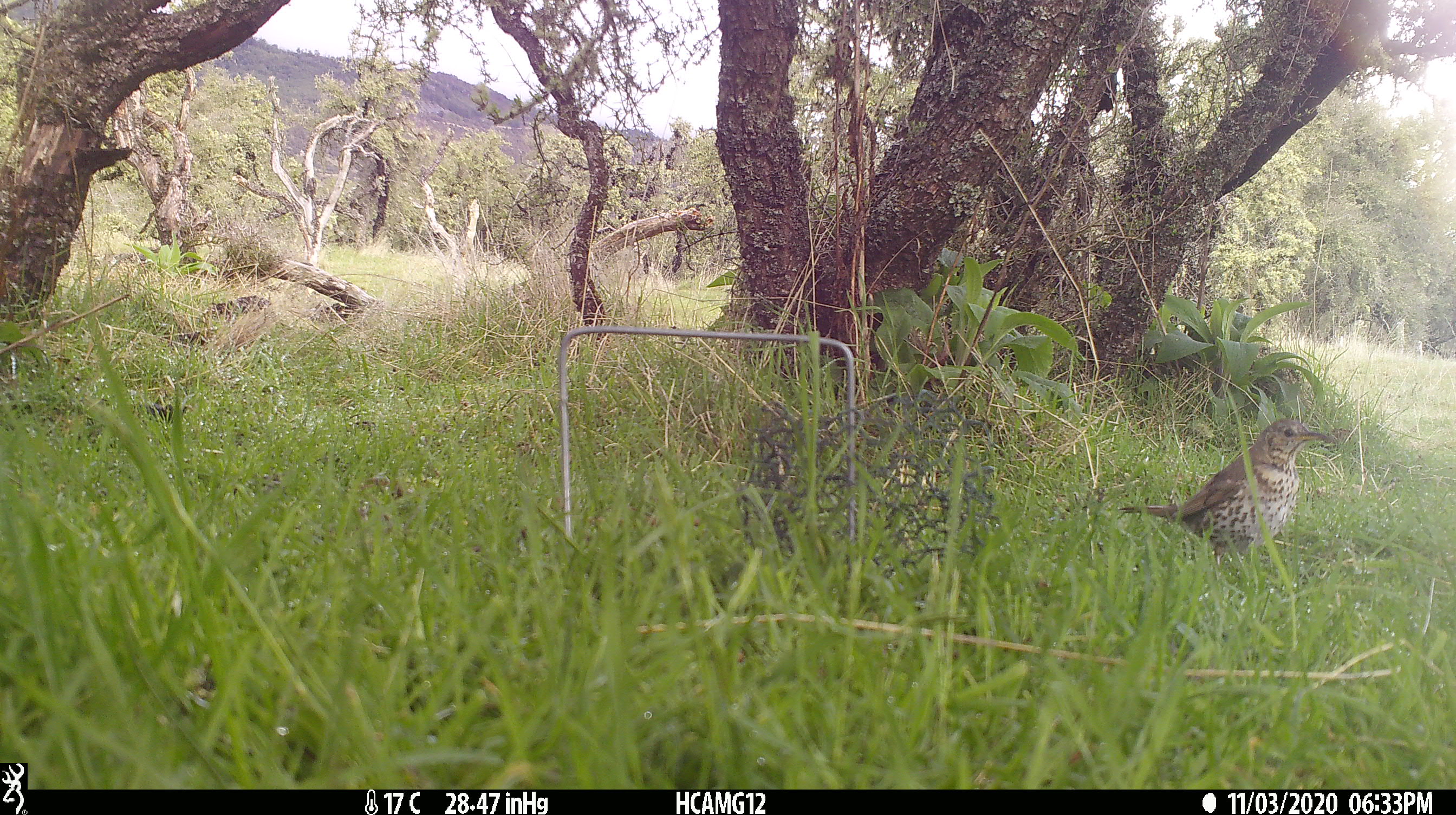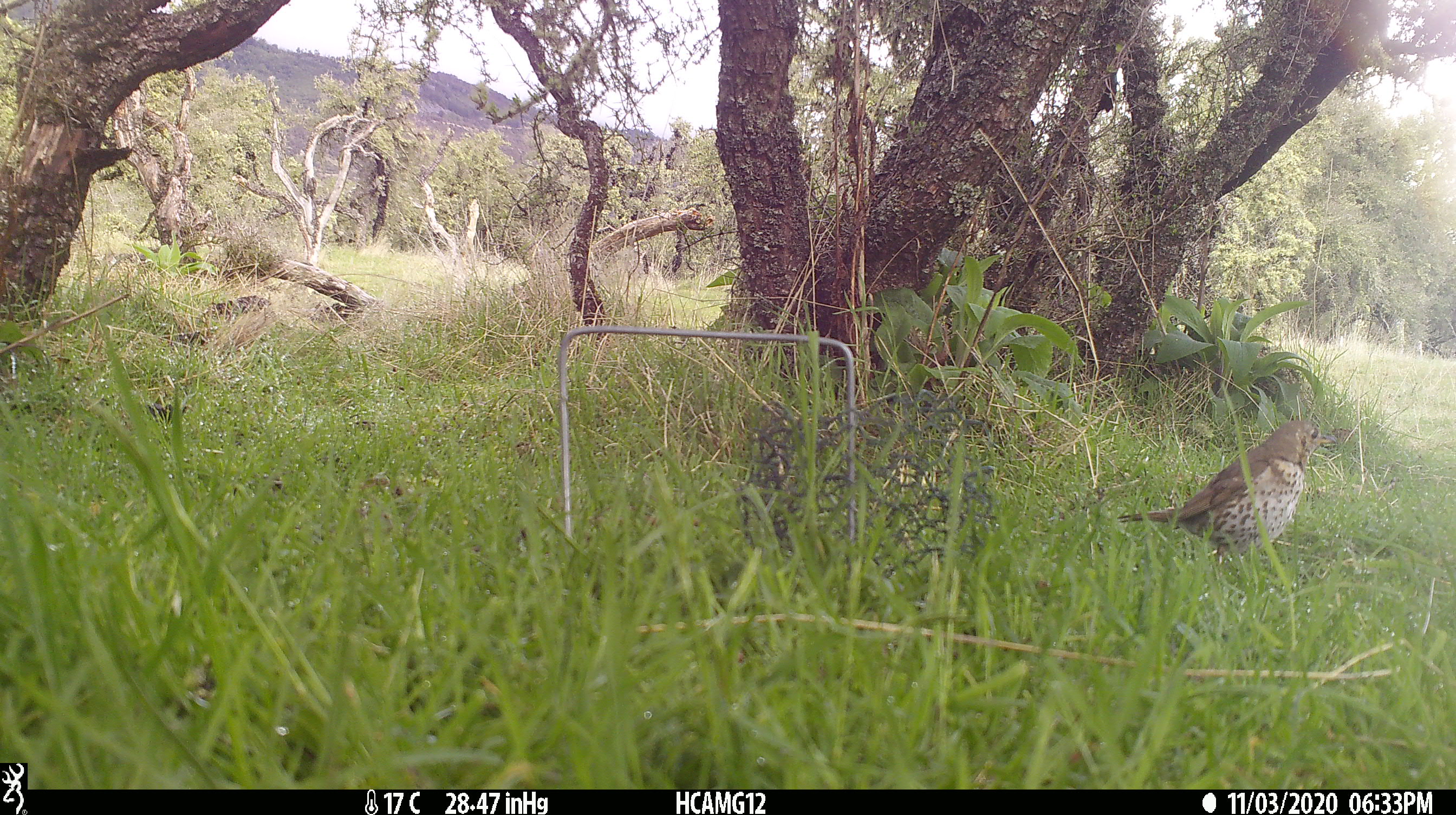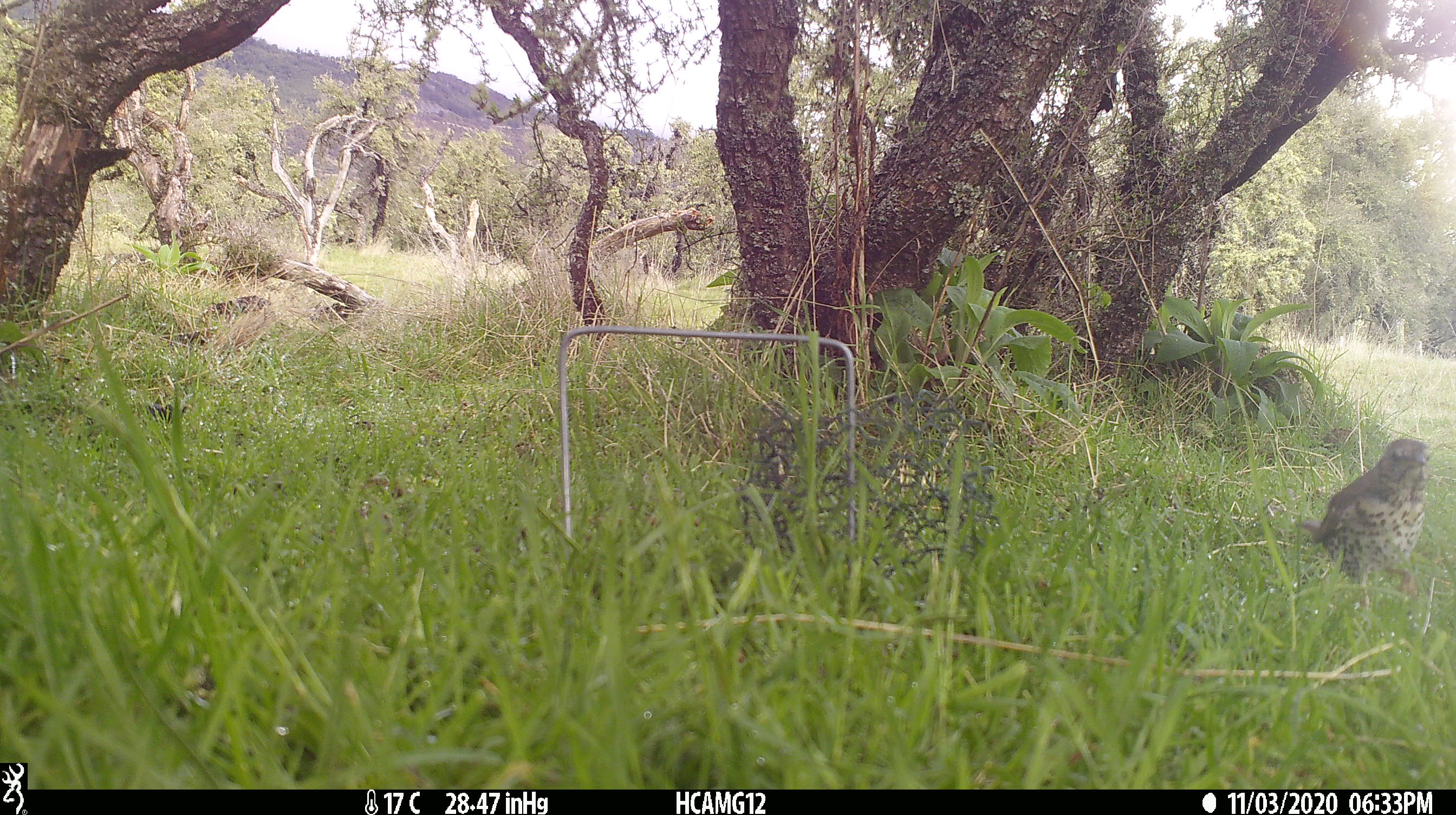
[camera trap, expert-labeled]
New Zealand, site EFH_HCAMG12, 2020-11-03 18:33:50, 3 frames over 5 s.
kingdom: Animalia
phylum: Chordata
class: Aves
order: Passeriformes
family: Turdidae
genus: Turdus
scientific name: Turdus philomelos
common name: song thrush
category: thrush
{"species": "thrush (song thrush) (Turdus philomelos)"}